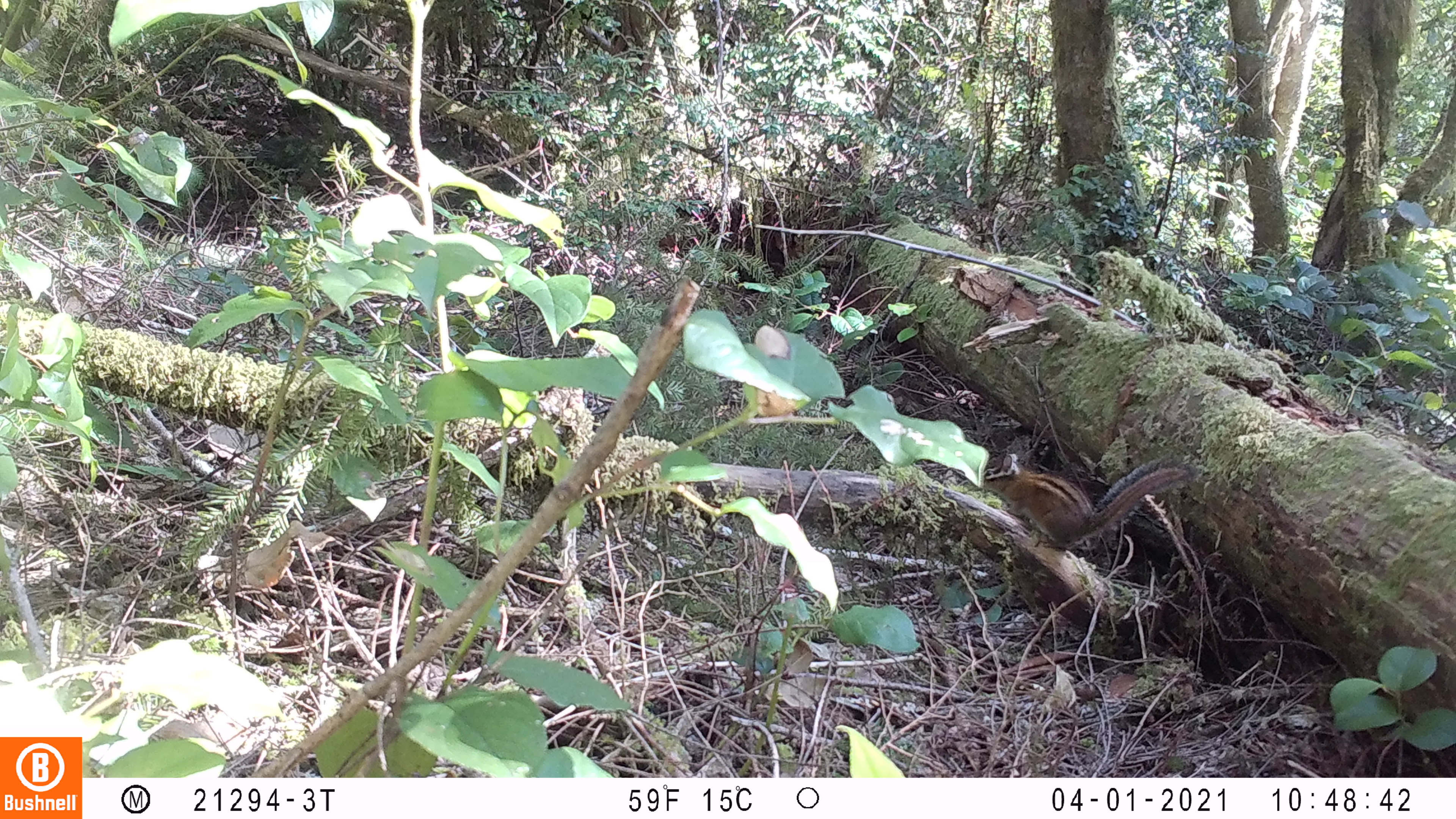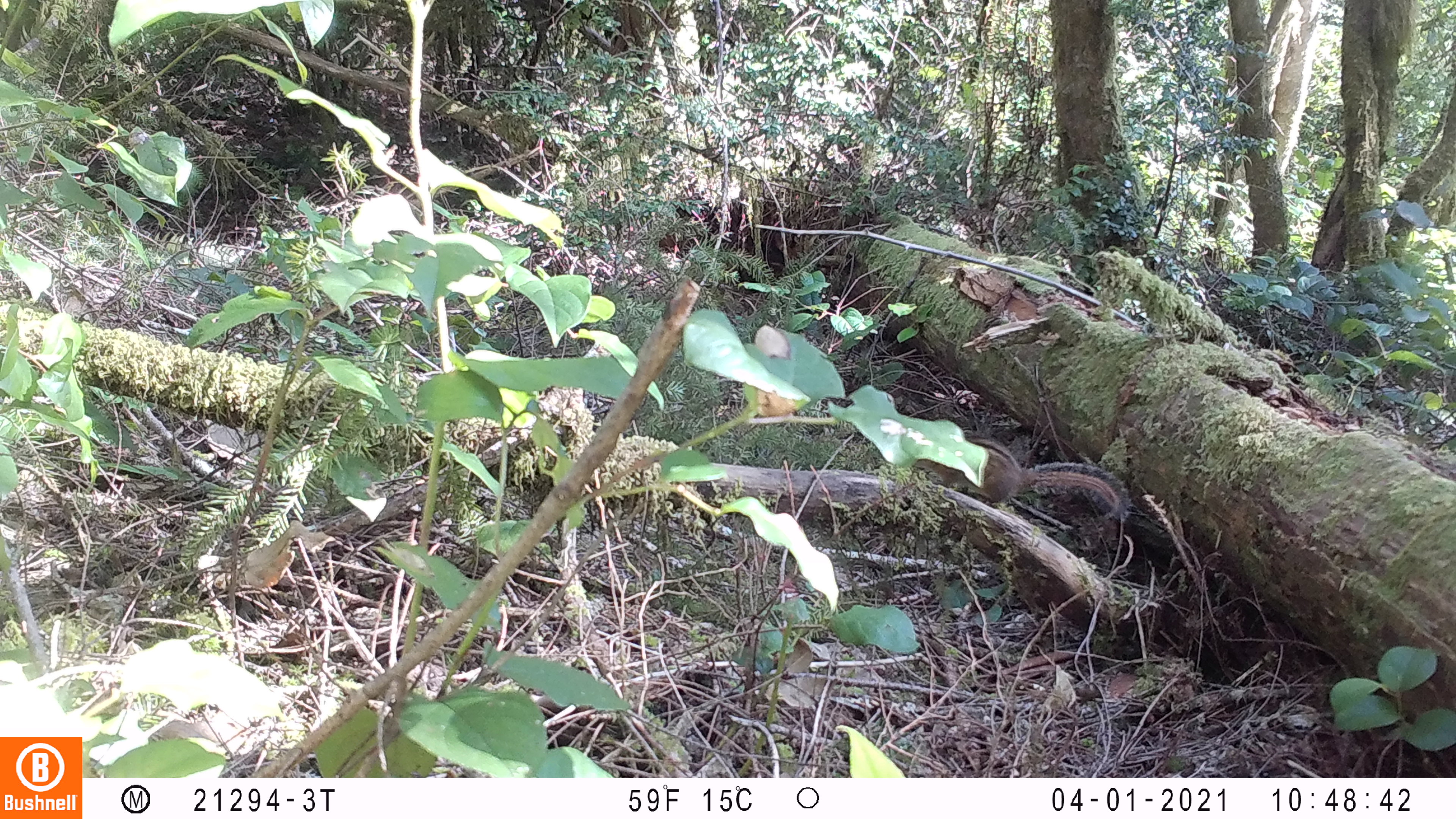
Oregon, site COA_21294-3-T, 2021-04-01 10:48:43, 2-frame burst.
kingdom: Animalia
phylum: Chordata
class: Mammalia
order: Rodentia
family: Sciuridae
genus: Neotamias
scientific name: Neotamias townsendii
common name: townsend's chipmunk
Townsend's chipmunk (Neotamias townsendii).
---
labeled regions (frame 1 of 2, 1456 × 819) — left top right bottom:
townsend's chipmunk: 971 457 1201 550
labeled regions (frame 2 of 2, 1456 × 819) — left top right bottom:
townsend's chipmunk: 922 421 1133 525